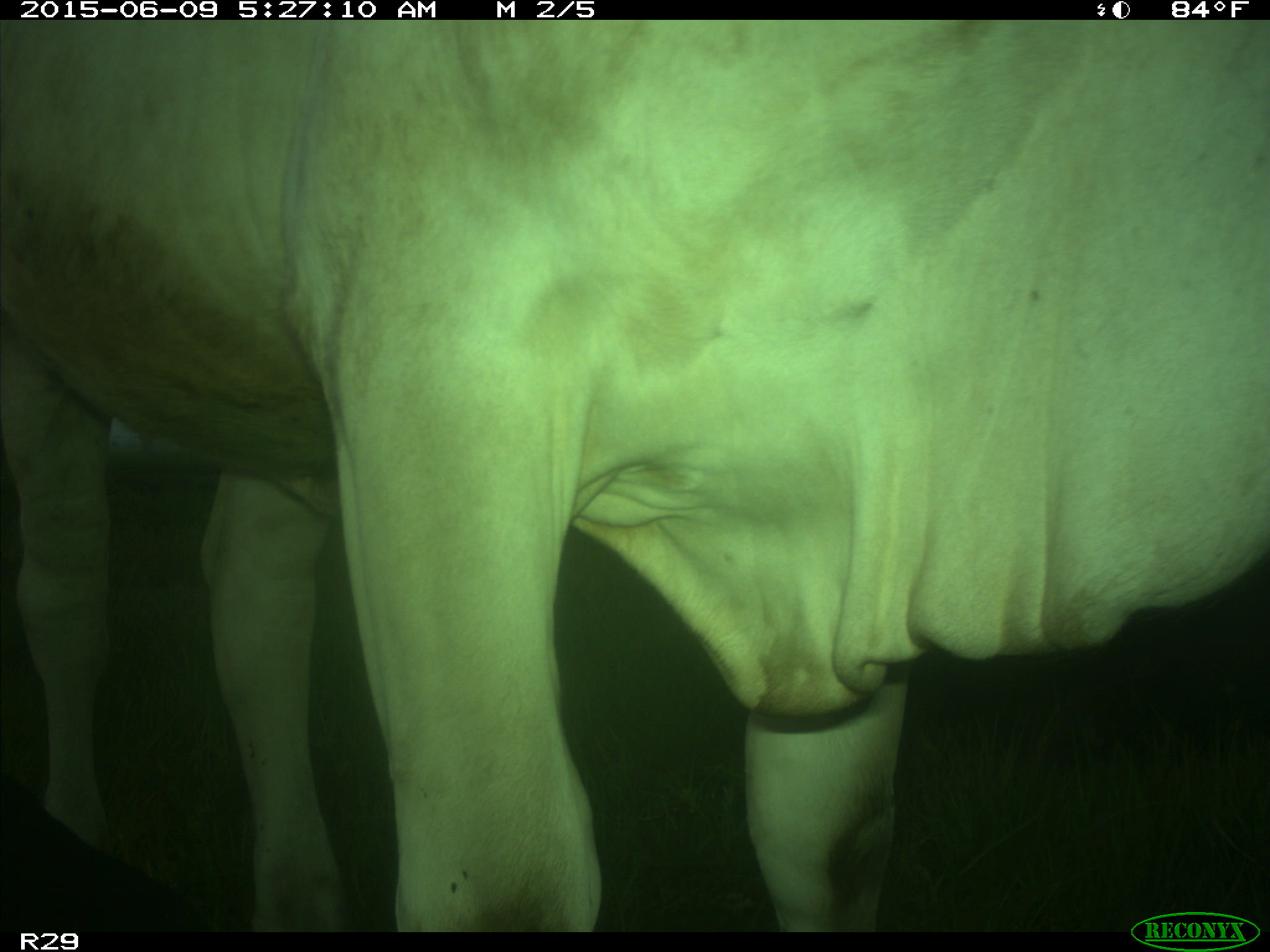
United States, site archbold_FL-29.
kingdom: Animalia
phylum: Chordata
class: Mammalia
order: Artiodactyla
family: Bovidae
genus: Bos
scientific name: Bos taurus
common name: domestic cow